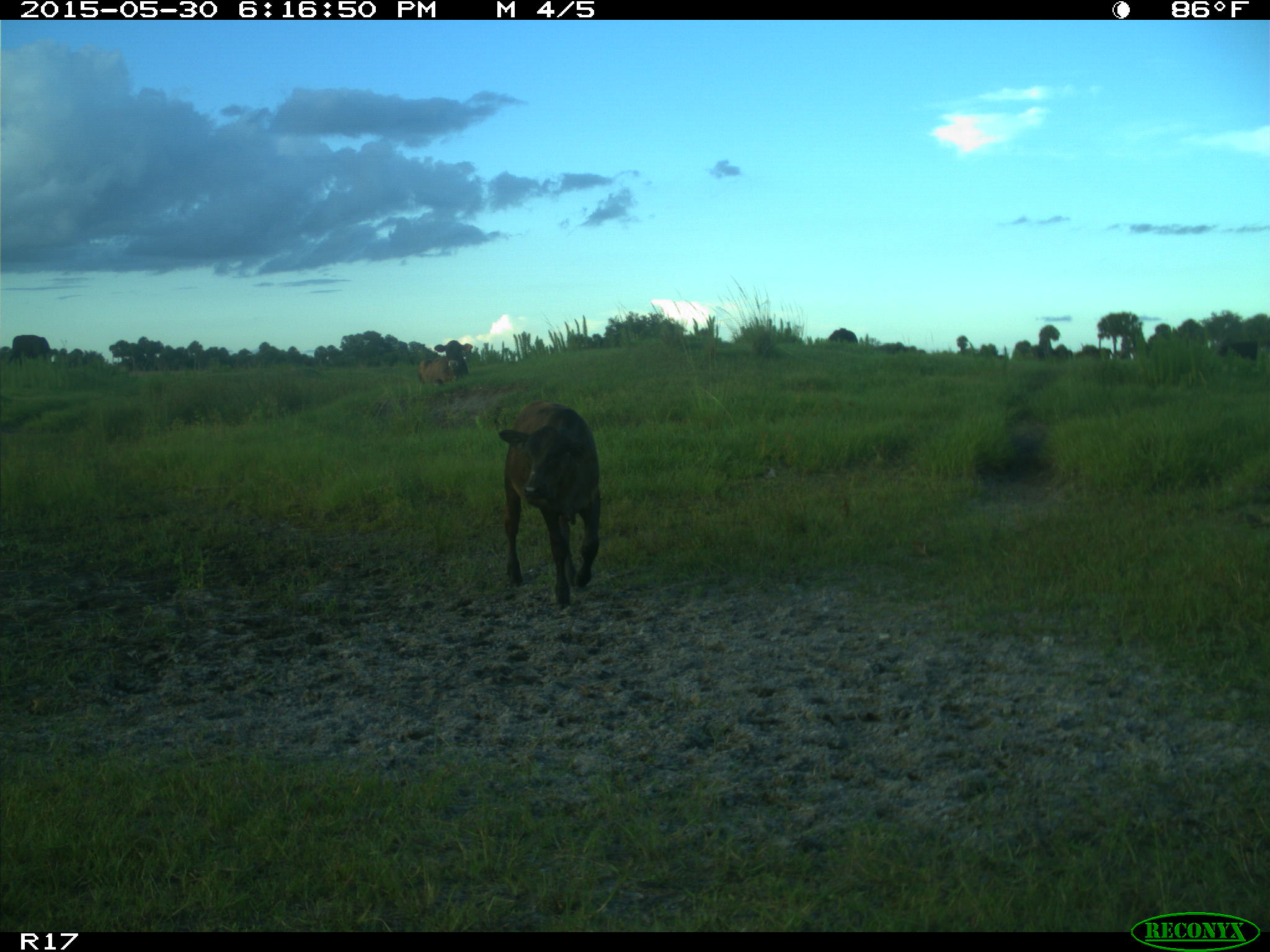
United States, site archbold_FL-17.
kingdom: Animalia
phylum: Chordata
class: Mammalia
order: Artiodactyla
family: Bovidae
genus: Bos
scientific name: Bos taurus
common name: domestic cow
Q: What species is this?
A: Bos taurus (domestic cow).